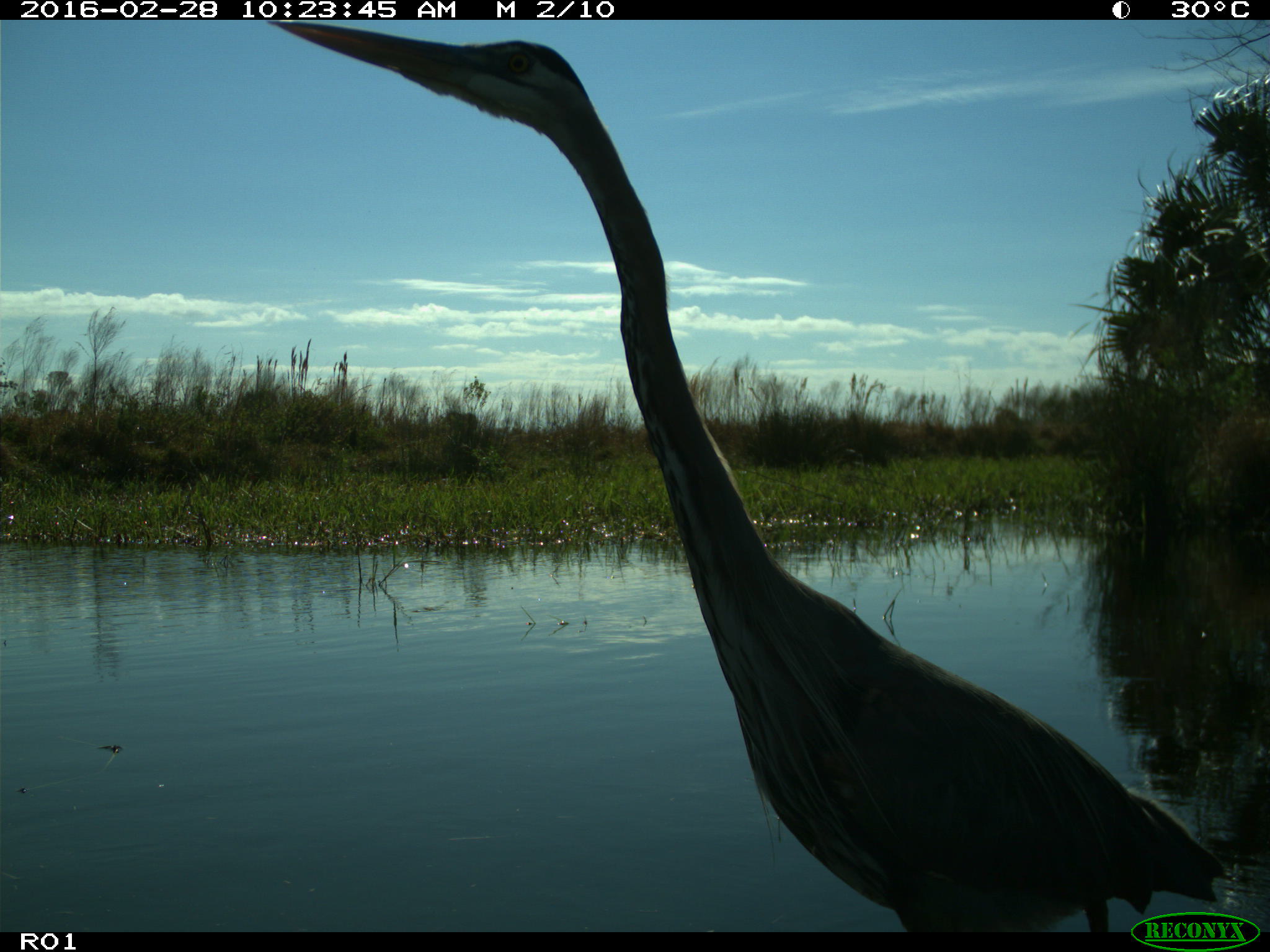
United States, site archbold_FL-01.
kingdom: Animalia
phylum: Chordata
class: Aves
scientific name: Aves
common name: birds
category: unidentified bird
Unidentified bird (birds) (Aves).